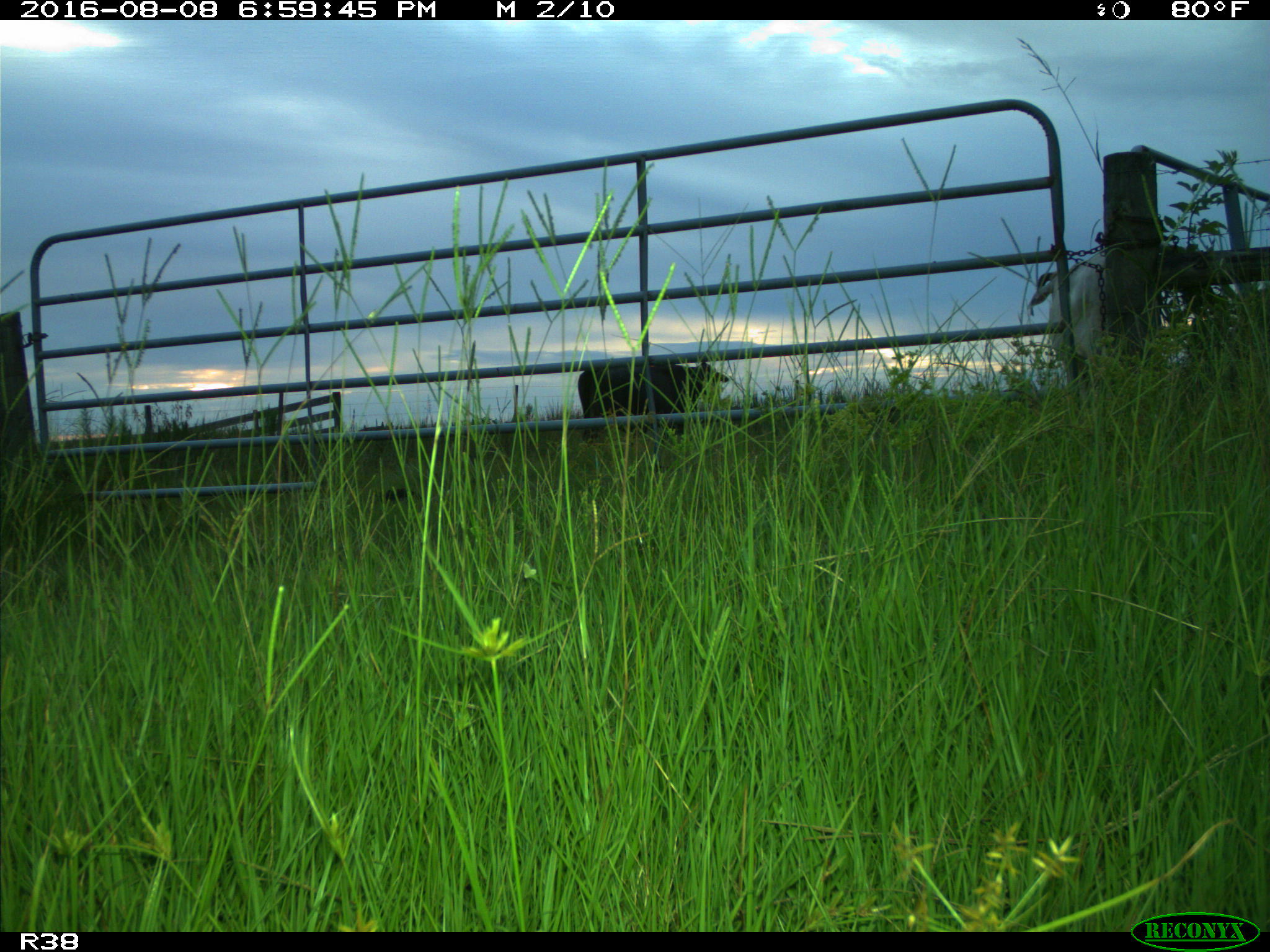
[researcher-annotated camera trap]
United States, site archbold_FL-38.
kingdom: Animalia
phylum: Chordata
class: Mammalia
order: Artiodactyla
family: Bovidae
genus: Bos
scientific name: Bos taurus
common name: domestic cow